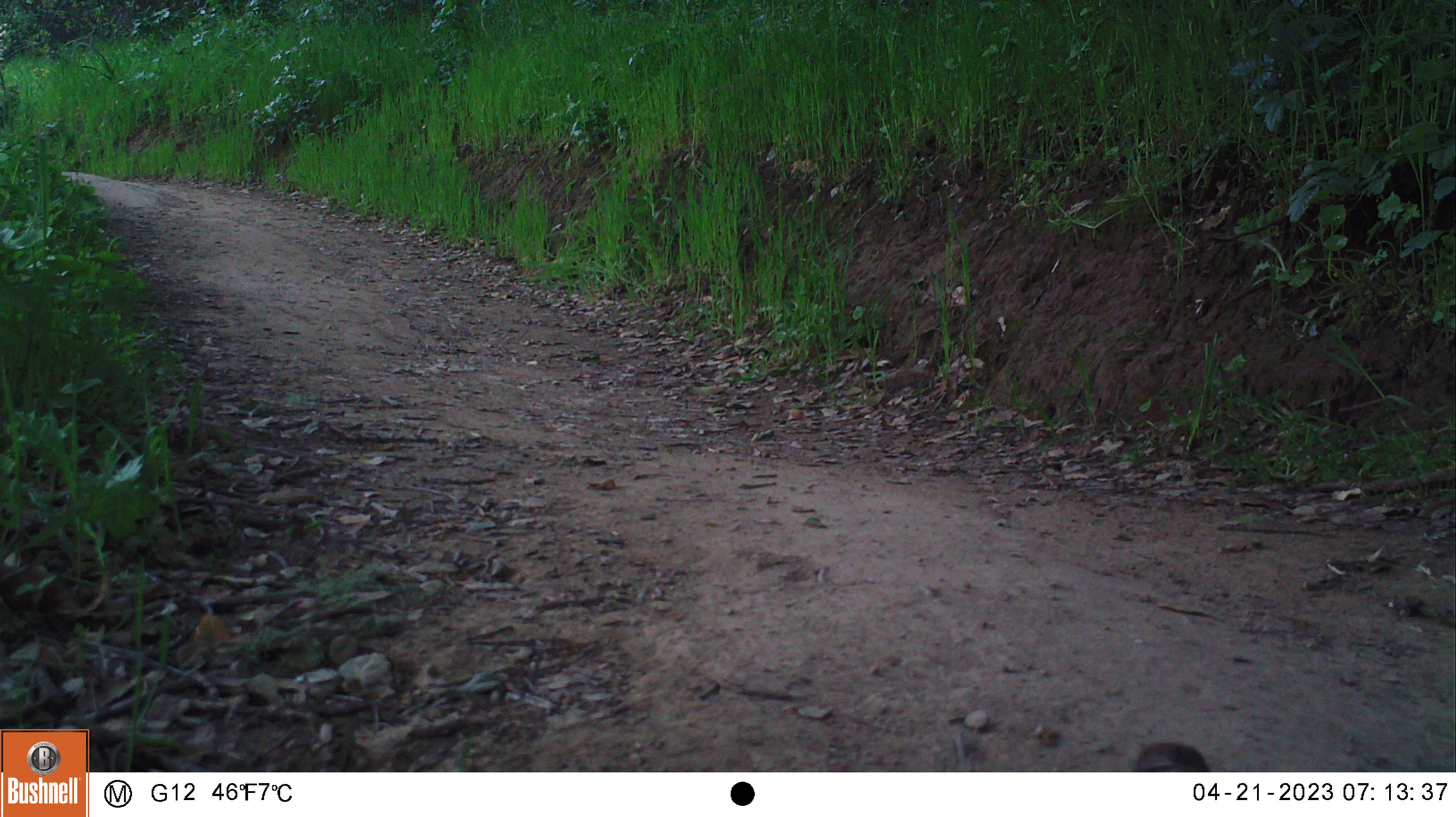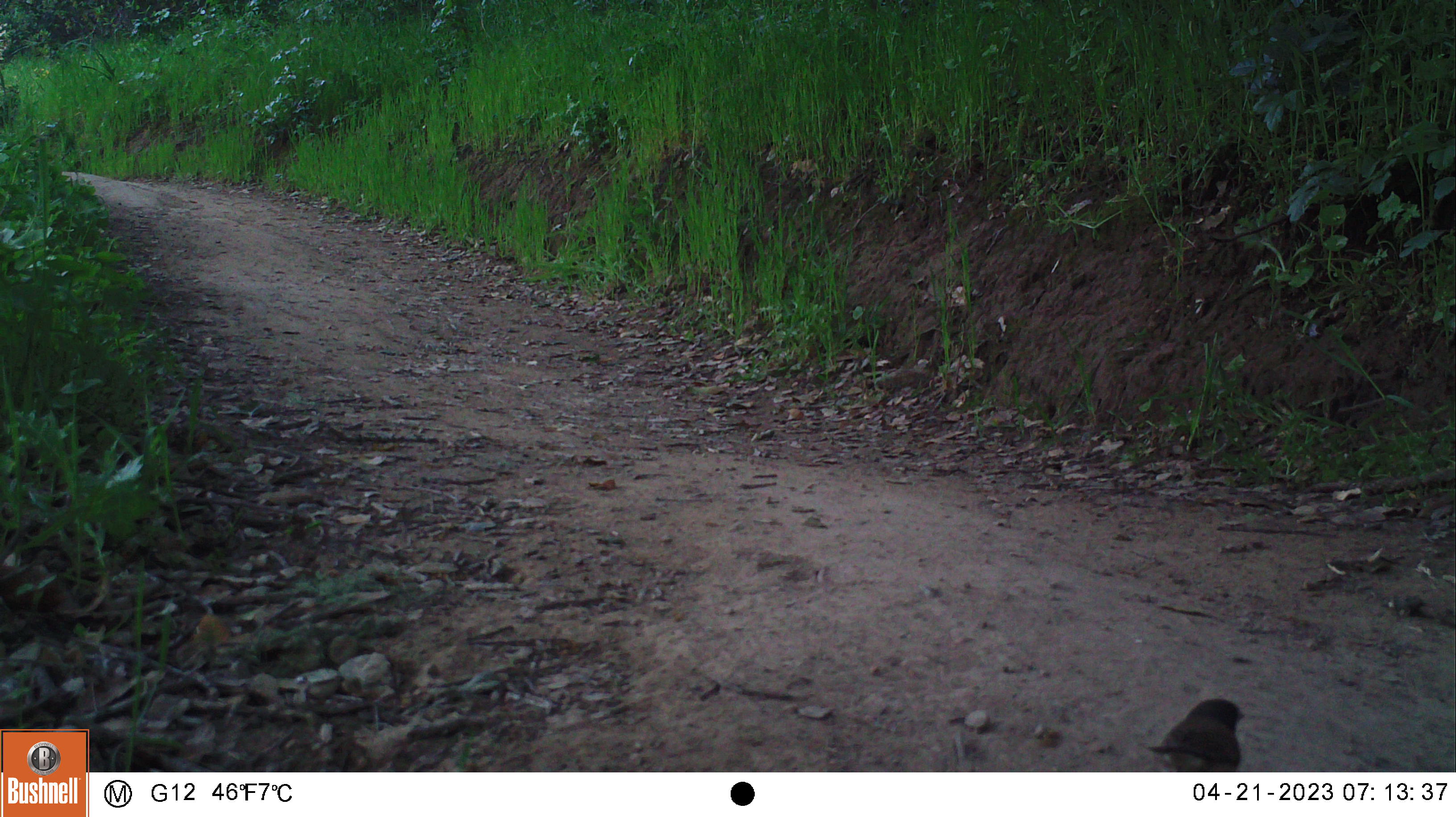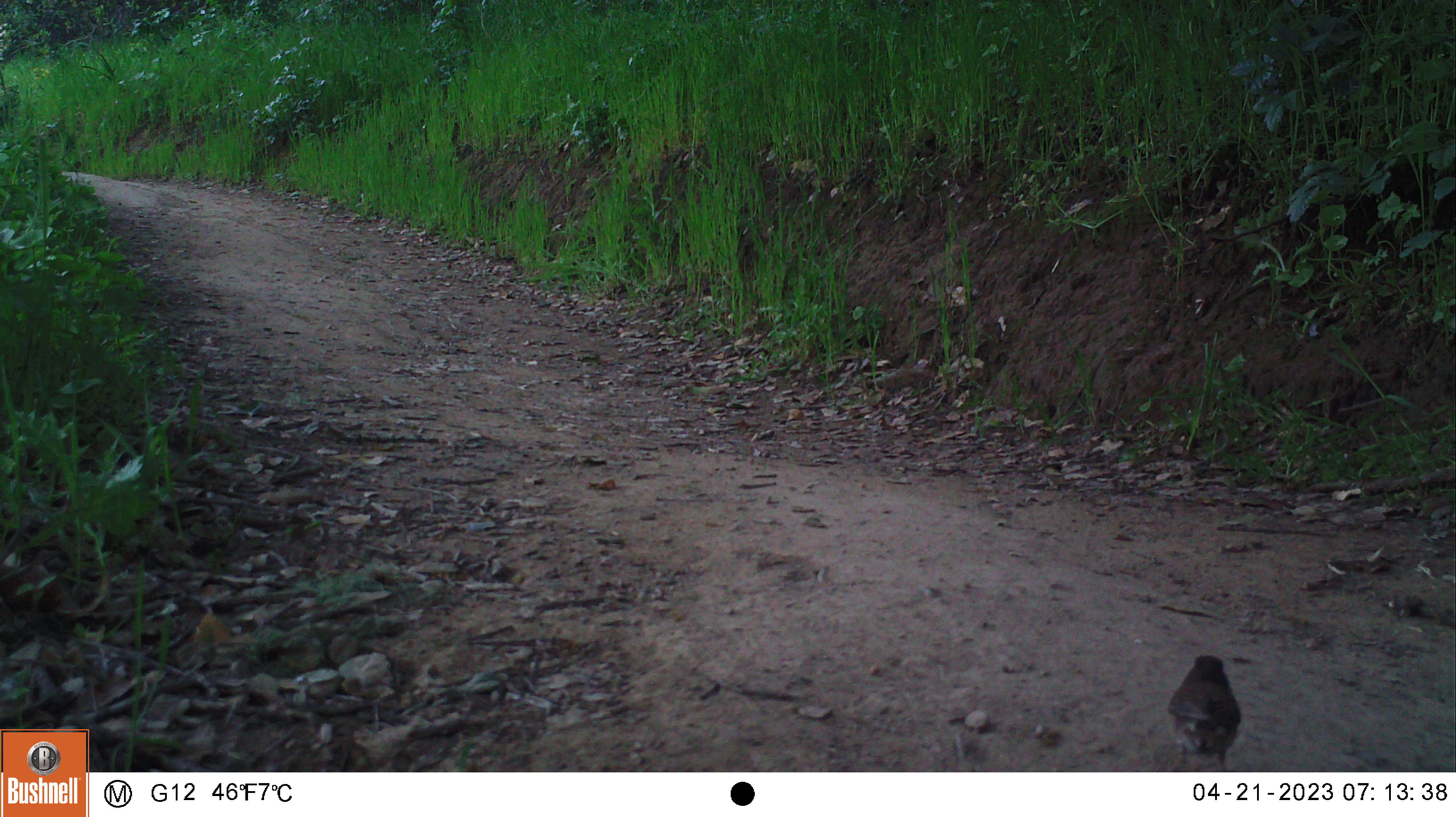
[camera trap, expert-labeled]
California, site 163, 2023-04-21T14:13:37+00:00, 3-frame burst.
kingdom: Animalia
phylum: Chordata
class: Aves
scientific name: Aves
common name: bird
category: unknown bird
Unknown bird (bird) (Aves).